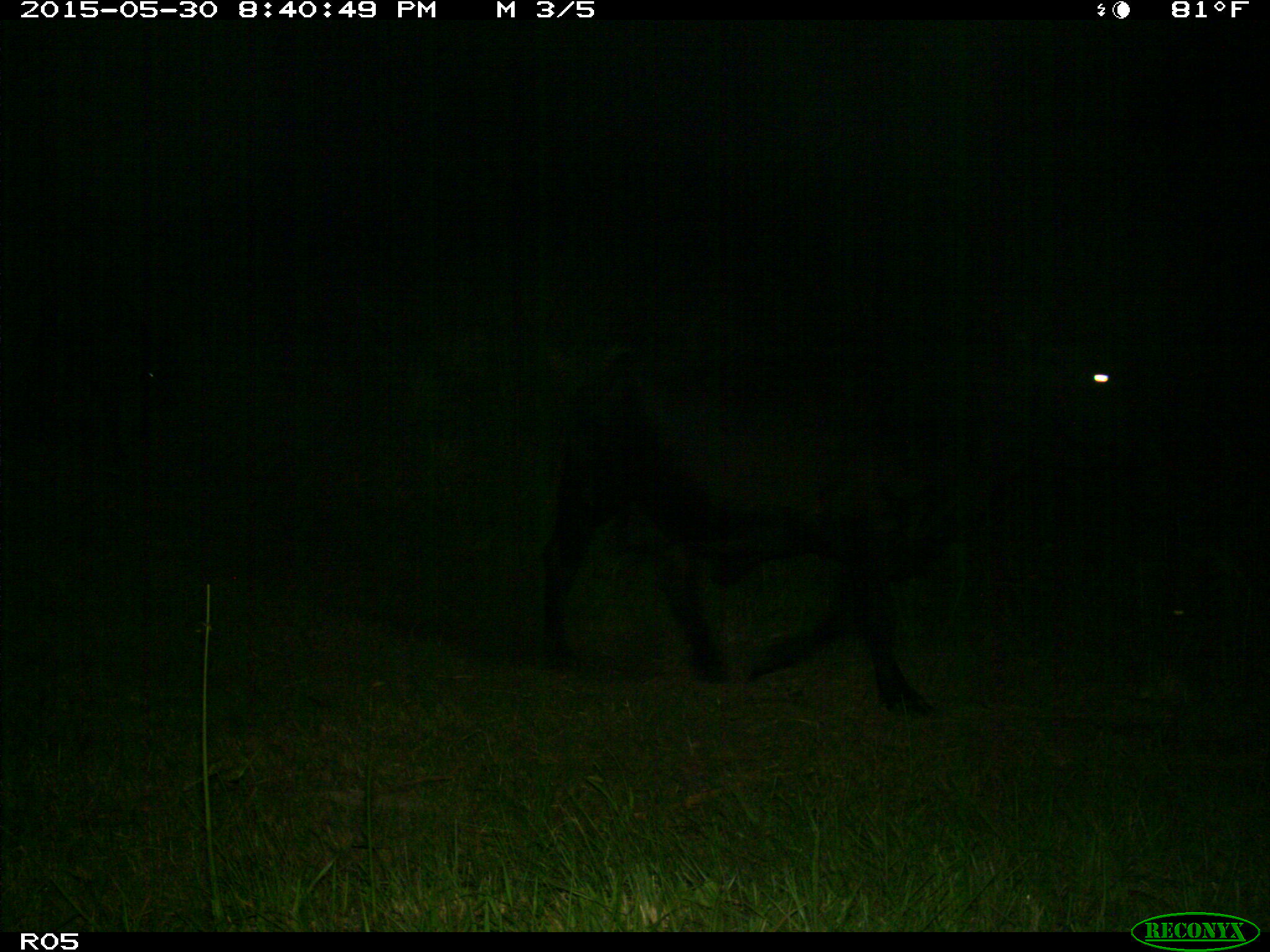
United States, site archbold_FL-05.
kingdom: Animalia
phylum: Chordata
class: Mammalia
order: Artiodactyla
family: Bovidae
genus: Bos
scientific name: Bos taurus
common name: domestic cow